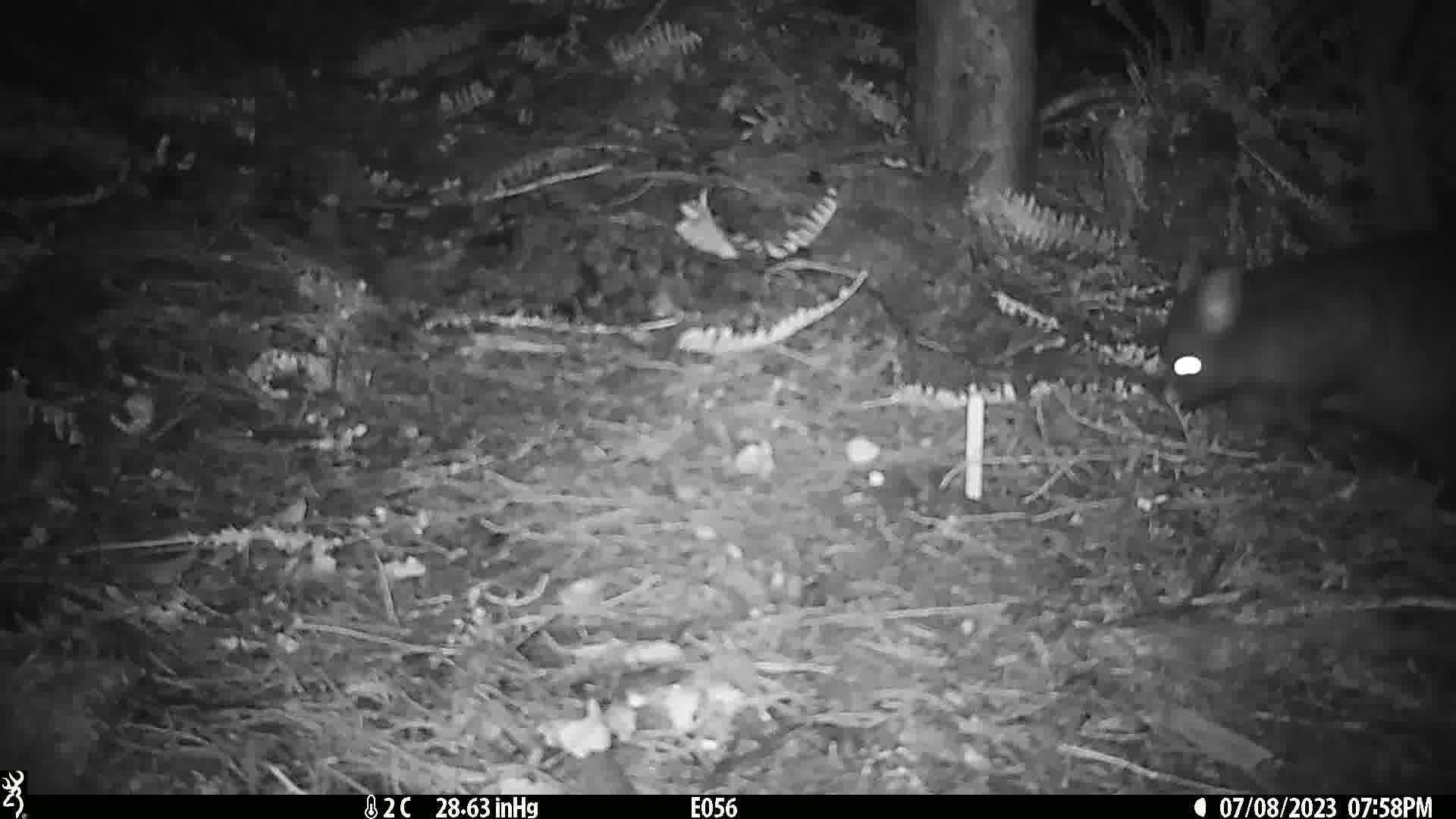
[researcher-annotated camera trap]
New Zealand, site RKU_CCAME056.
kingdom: Animalia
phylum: Chordata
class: Mammalia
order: Diprotodontia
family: Phalangeridae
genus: Trichosurus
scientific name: Trichosurus vulpecula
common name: common brushtail possum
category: possum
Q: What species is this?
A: Possum (common brushtail possum) (Trichosurus vulpecula).